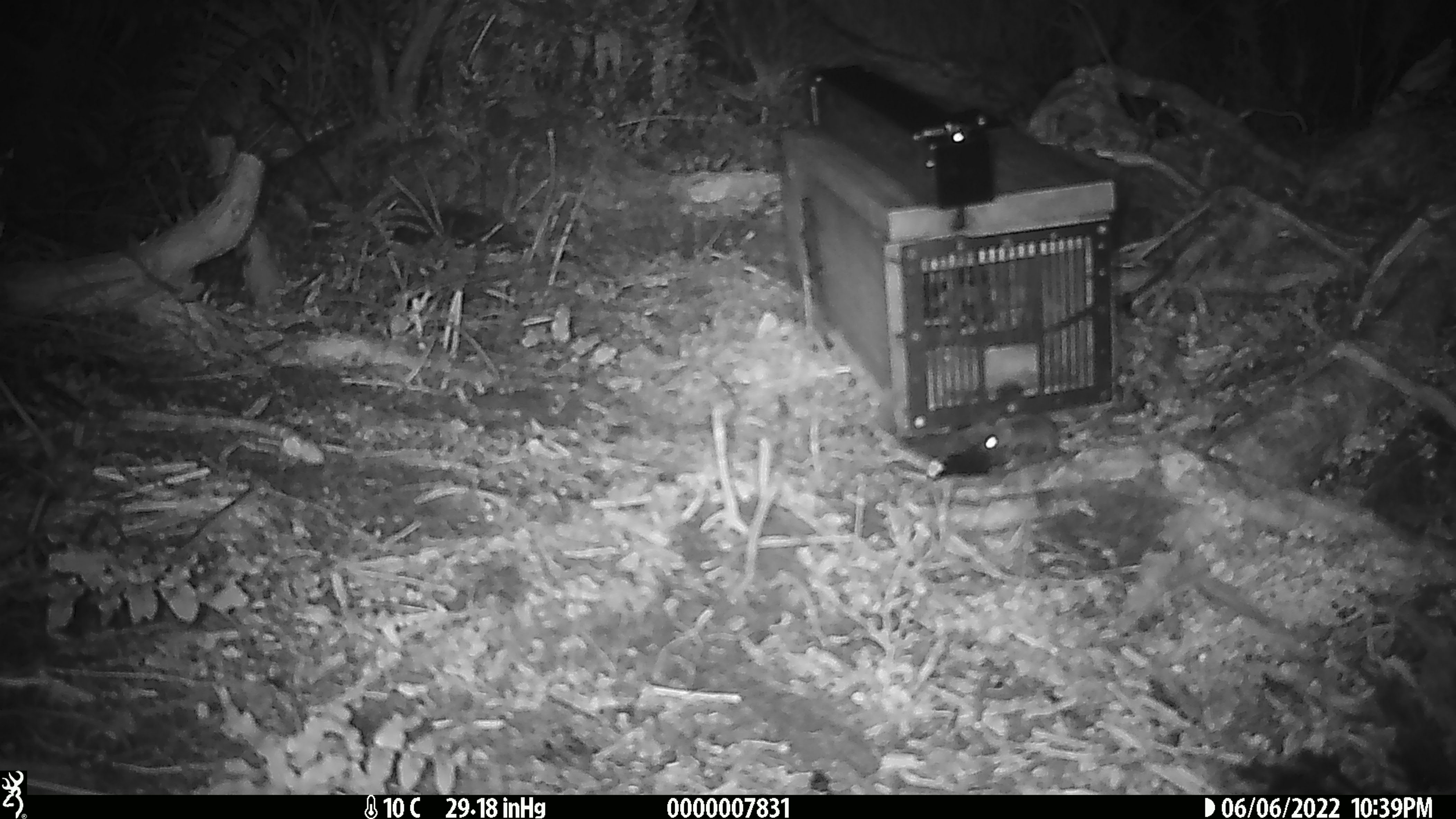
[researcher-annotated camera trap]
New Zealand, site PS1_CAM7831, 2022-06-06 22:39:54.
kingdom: Animalia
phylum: Chordata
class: Mammalia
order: Rodentia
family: Muridae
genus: Mus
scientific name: Mus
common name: mouse